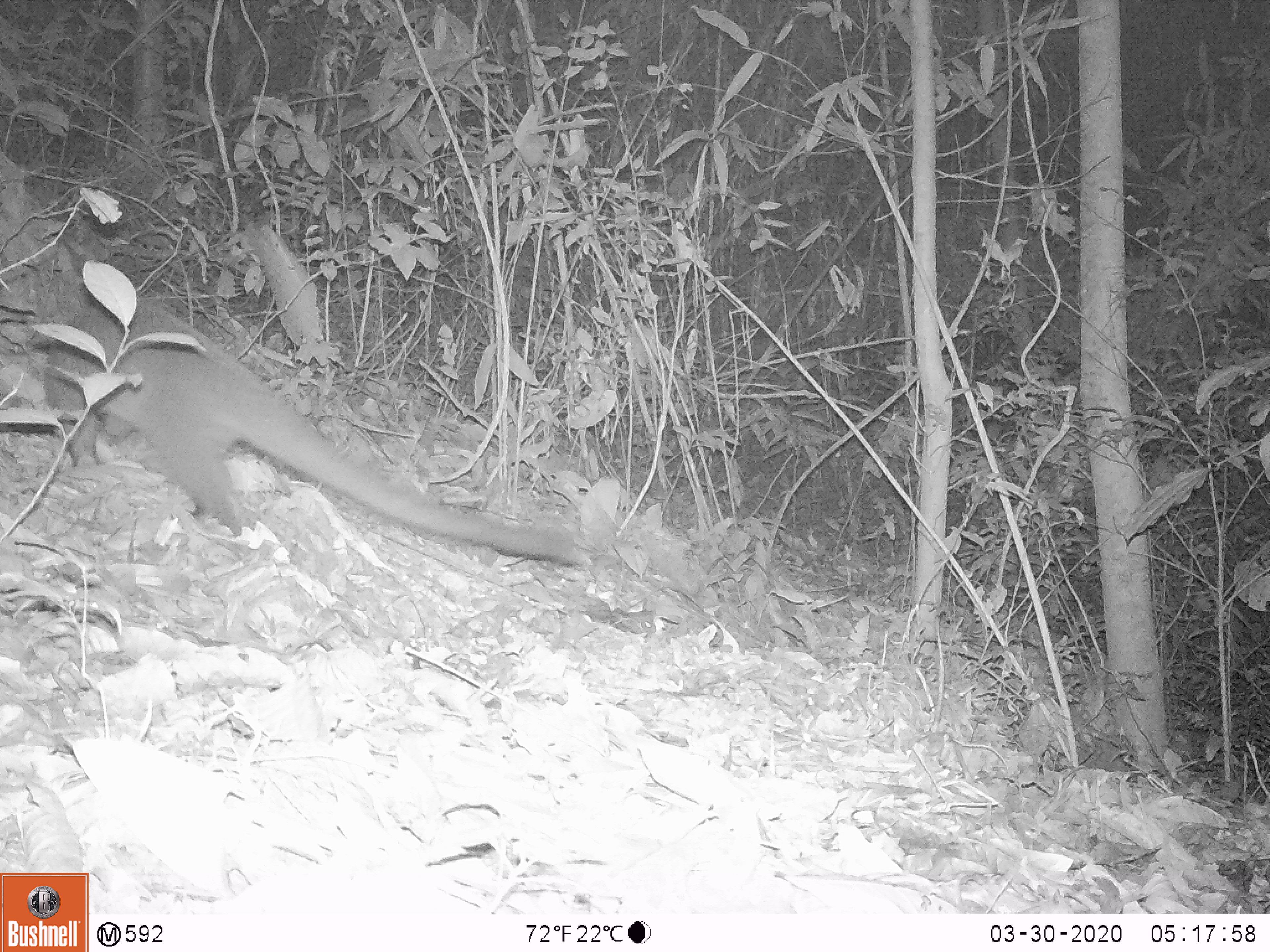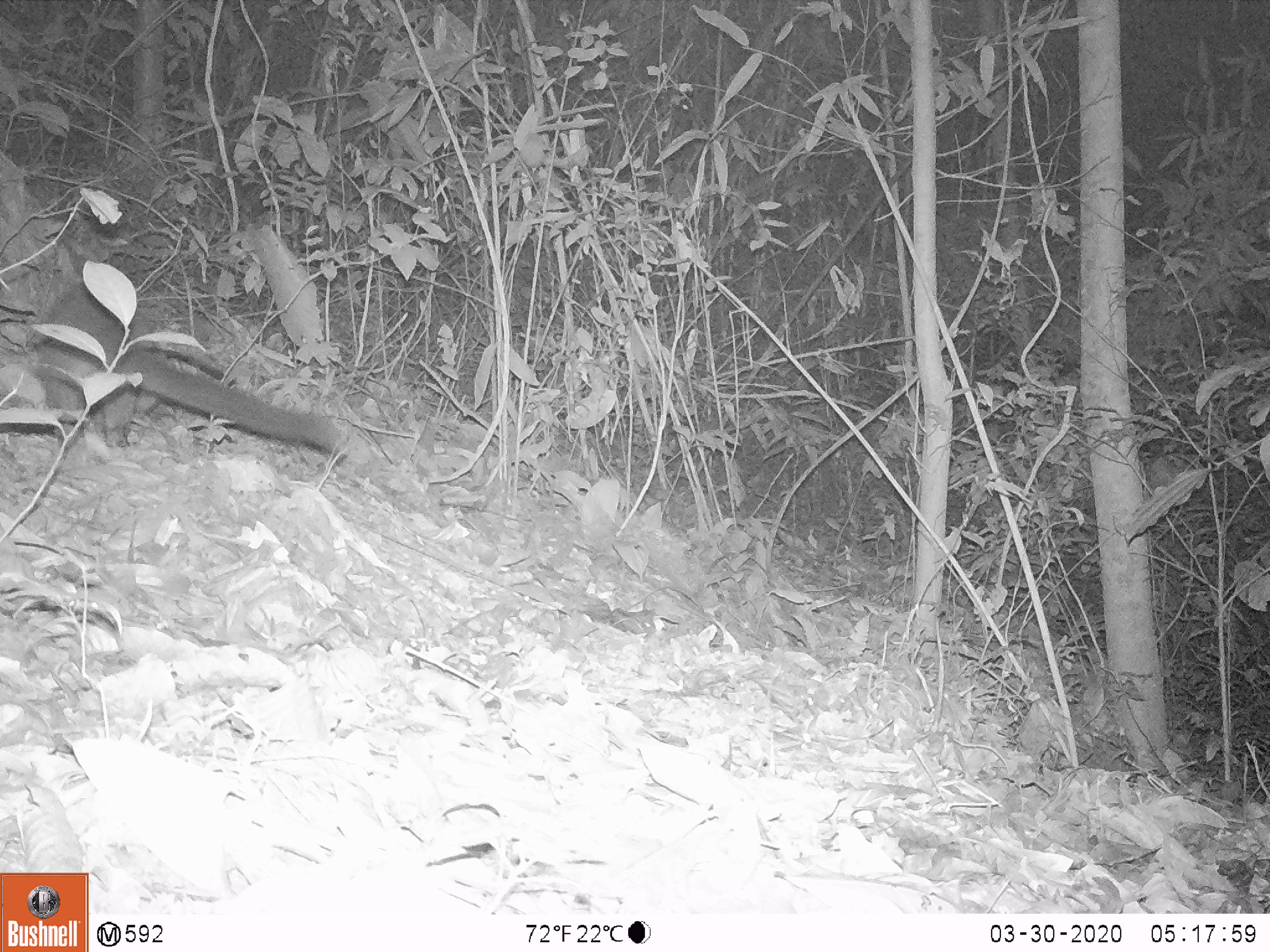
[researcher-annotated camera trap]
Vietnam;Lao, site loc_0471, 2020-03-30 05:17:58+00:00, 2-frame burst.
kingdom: Animalia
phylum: Chordata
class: Mammalia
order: Carnivora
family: Viverridae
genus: Paguma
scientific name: Paguma larvata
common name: masked palm civet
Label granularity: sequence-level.